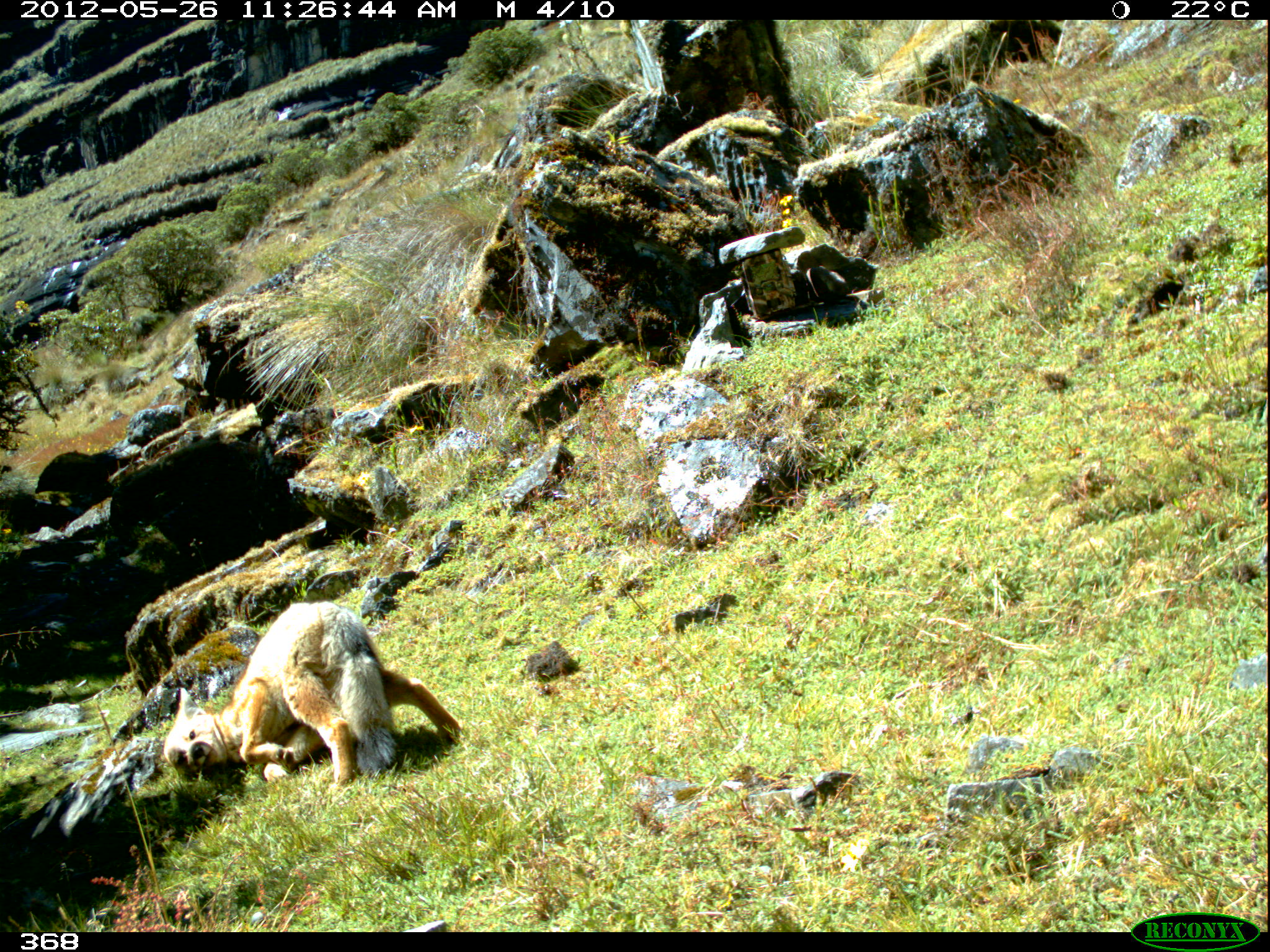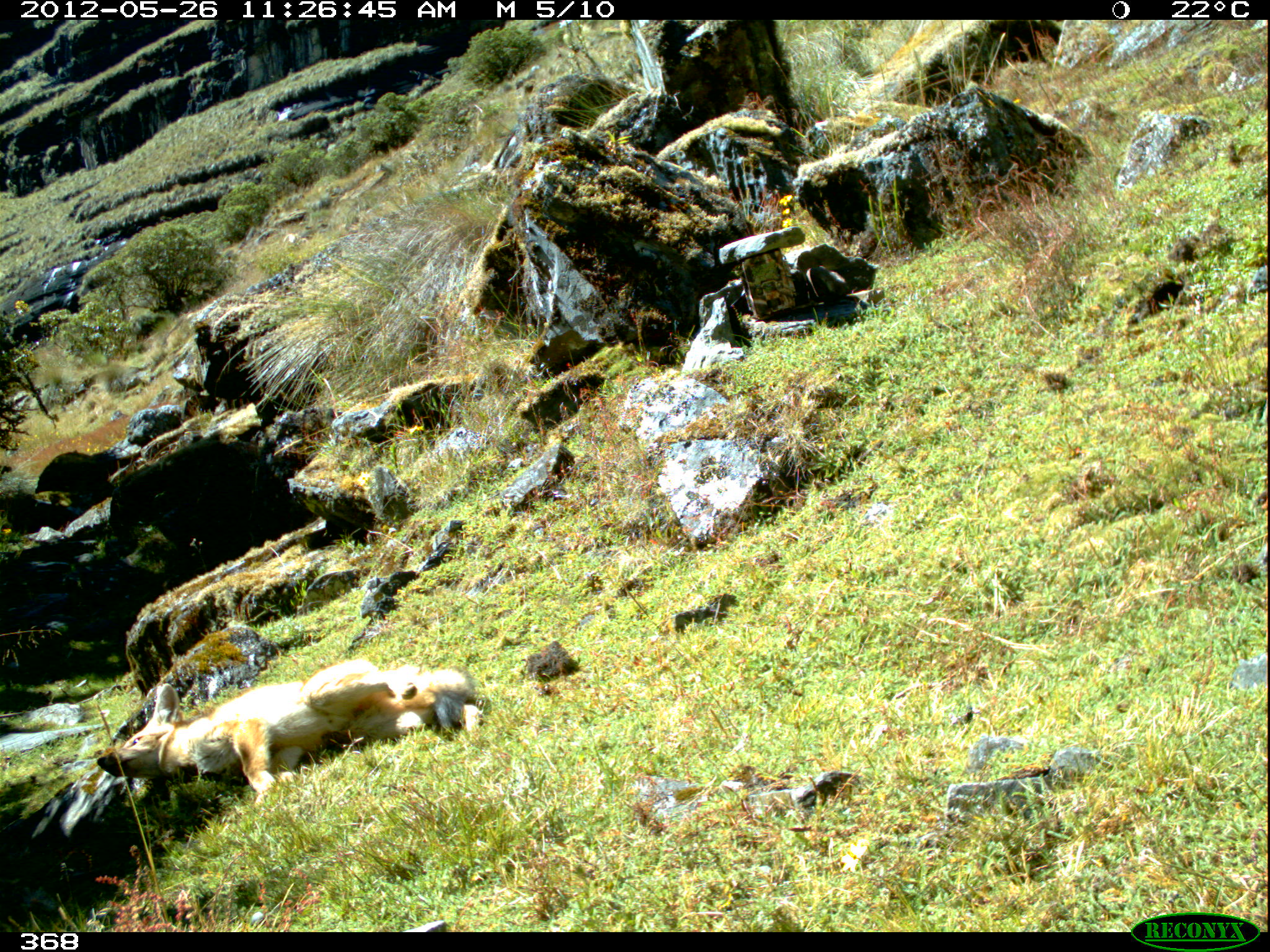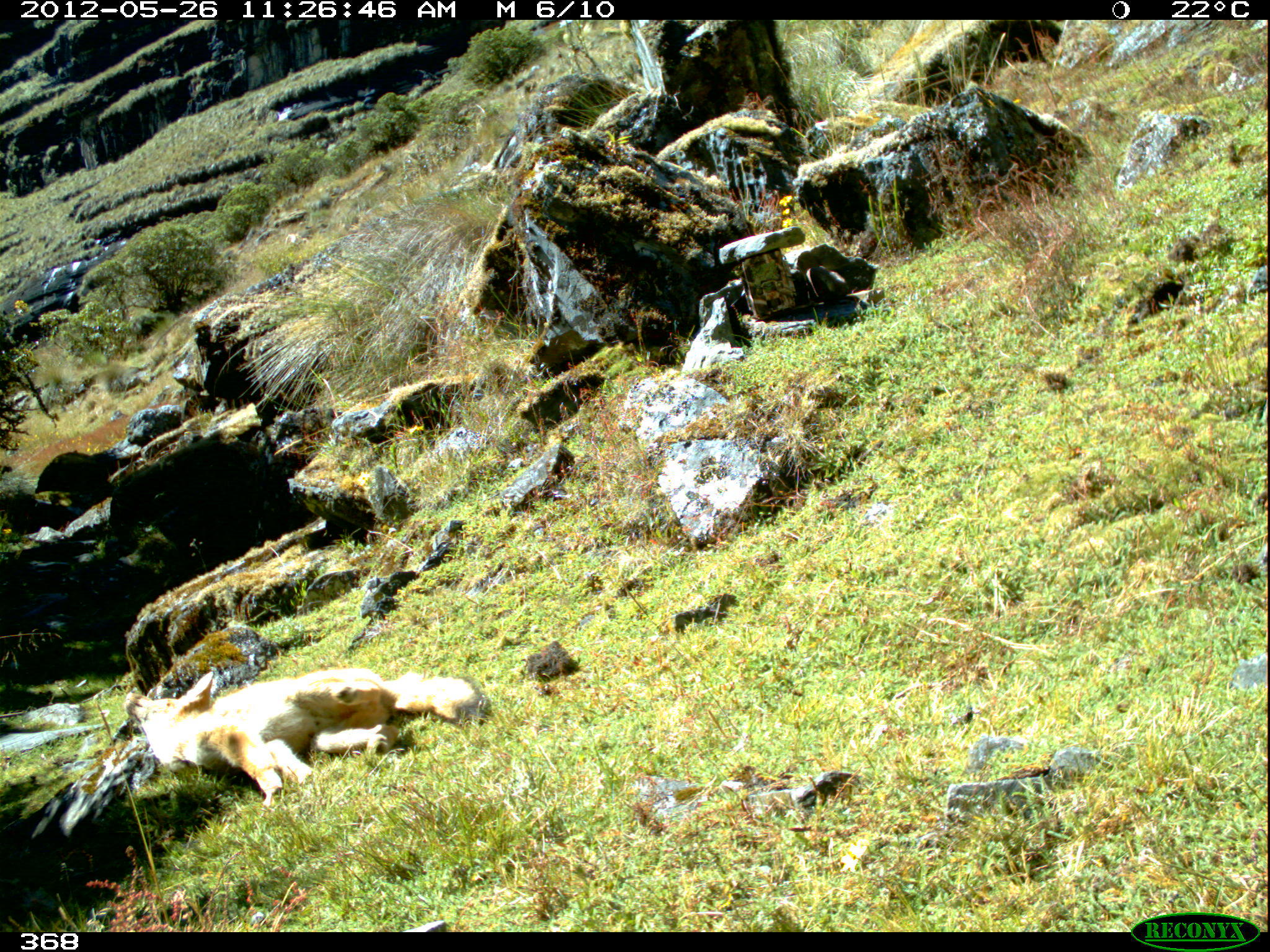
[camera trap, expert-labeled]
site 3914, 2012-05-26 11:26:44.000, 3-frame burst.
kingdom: Animalia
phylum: Chordata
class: Mammalia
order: Carnivora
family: Canidae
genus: Lycalopex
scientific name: Lycalopex culpaeus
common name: culpeo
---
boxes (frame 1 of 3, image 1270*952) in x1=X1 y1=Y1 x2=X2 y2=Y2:
lycalopex culpaeus: x1=164 y1=601 x2=461 y2=786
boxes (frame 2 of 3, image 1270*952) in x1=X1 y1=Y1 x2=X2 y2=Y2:
lycalopex culpaeus: x1=96 y1=659 x2=480 y2=808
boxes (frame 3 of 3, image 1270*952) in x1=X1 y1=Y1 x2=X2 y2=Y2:
lycalopex culpaeus: x1=124 y1=667 x2=482 y2=808